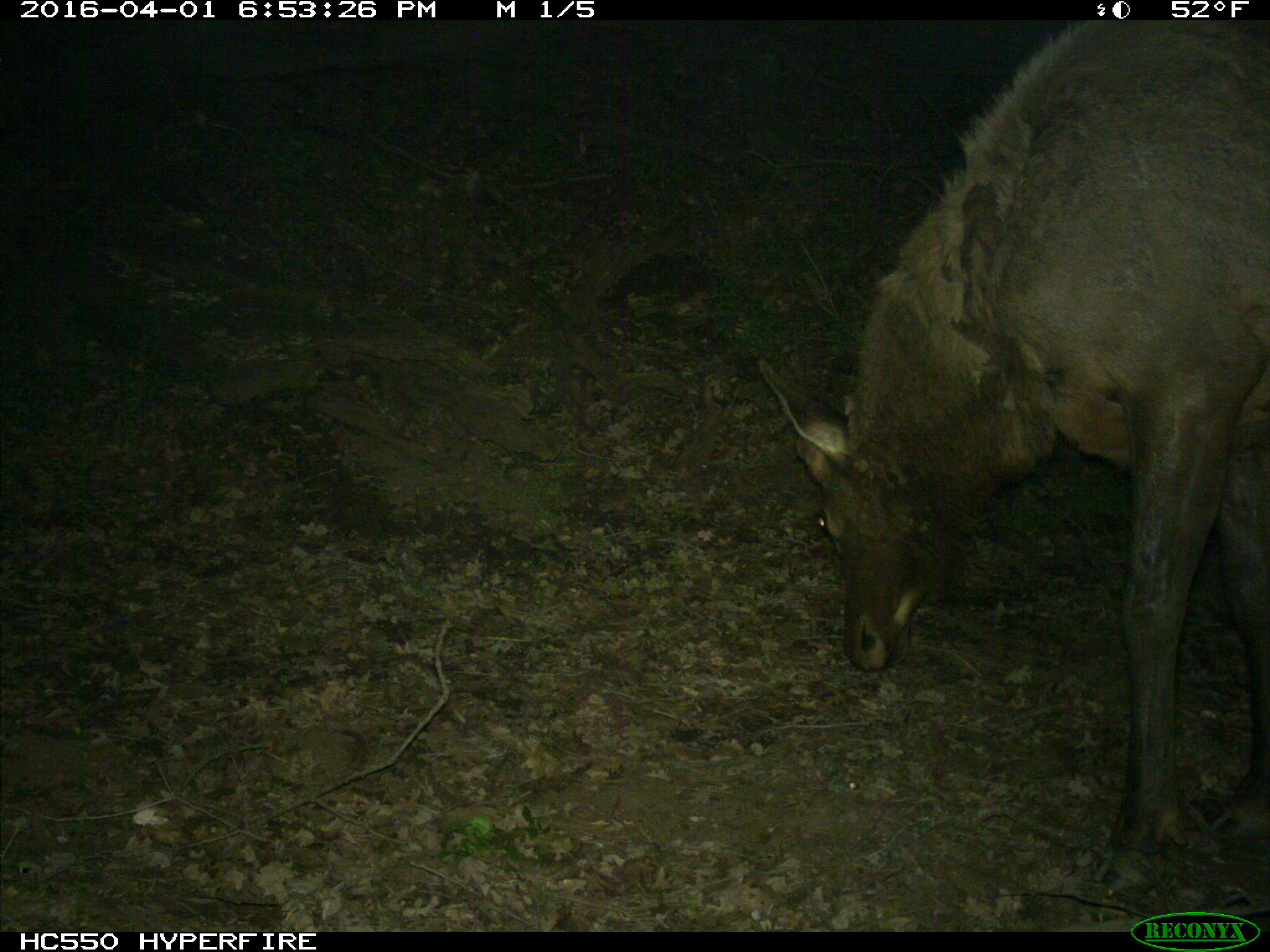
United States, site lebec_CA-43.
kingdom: Animalia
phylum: Chordata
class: Mammalia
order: Artiodactyla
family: Cervidae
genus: Cervus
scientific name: Cervus canadensis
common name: elk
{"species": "Cervus canadensis (elk)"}